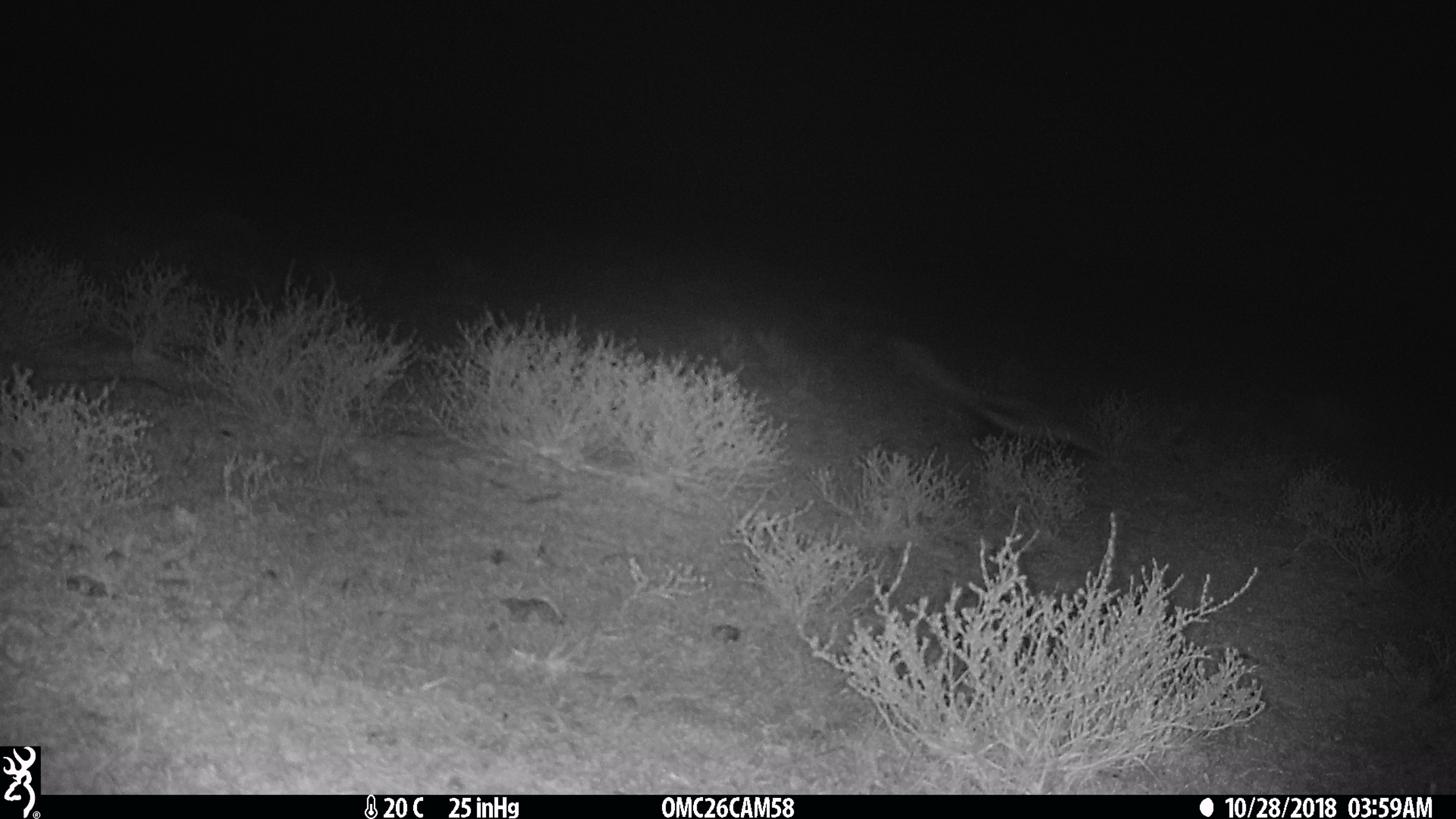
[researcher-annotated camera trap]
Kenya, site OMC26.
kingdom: Animalia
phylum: Chordata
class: Mammalia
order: Carnivora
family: Mustelidae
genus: Ictonyx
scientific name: Ictonyx striatus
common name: zorilla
Zorilla (Ictonyx striatus).